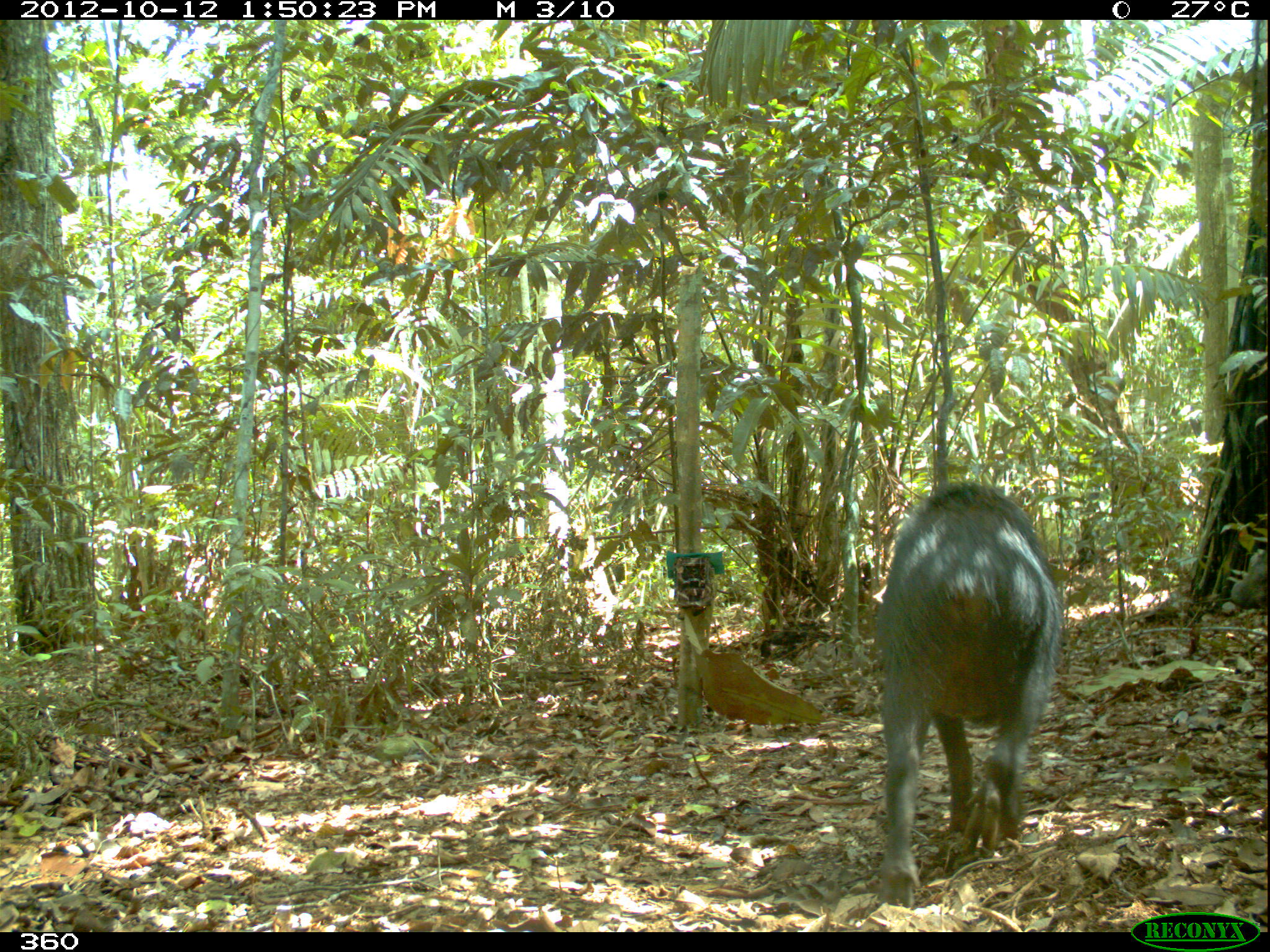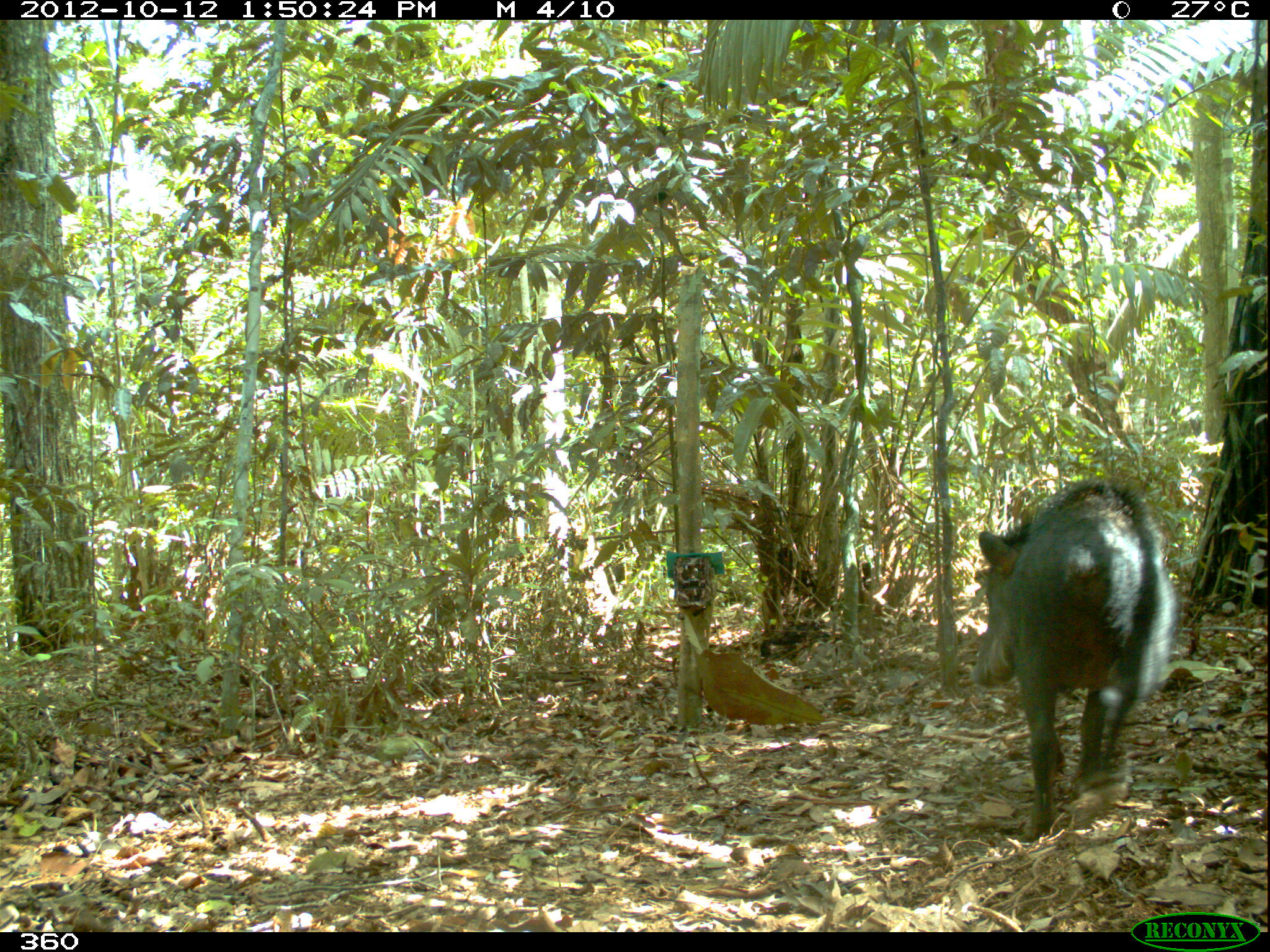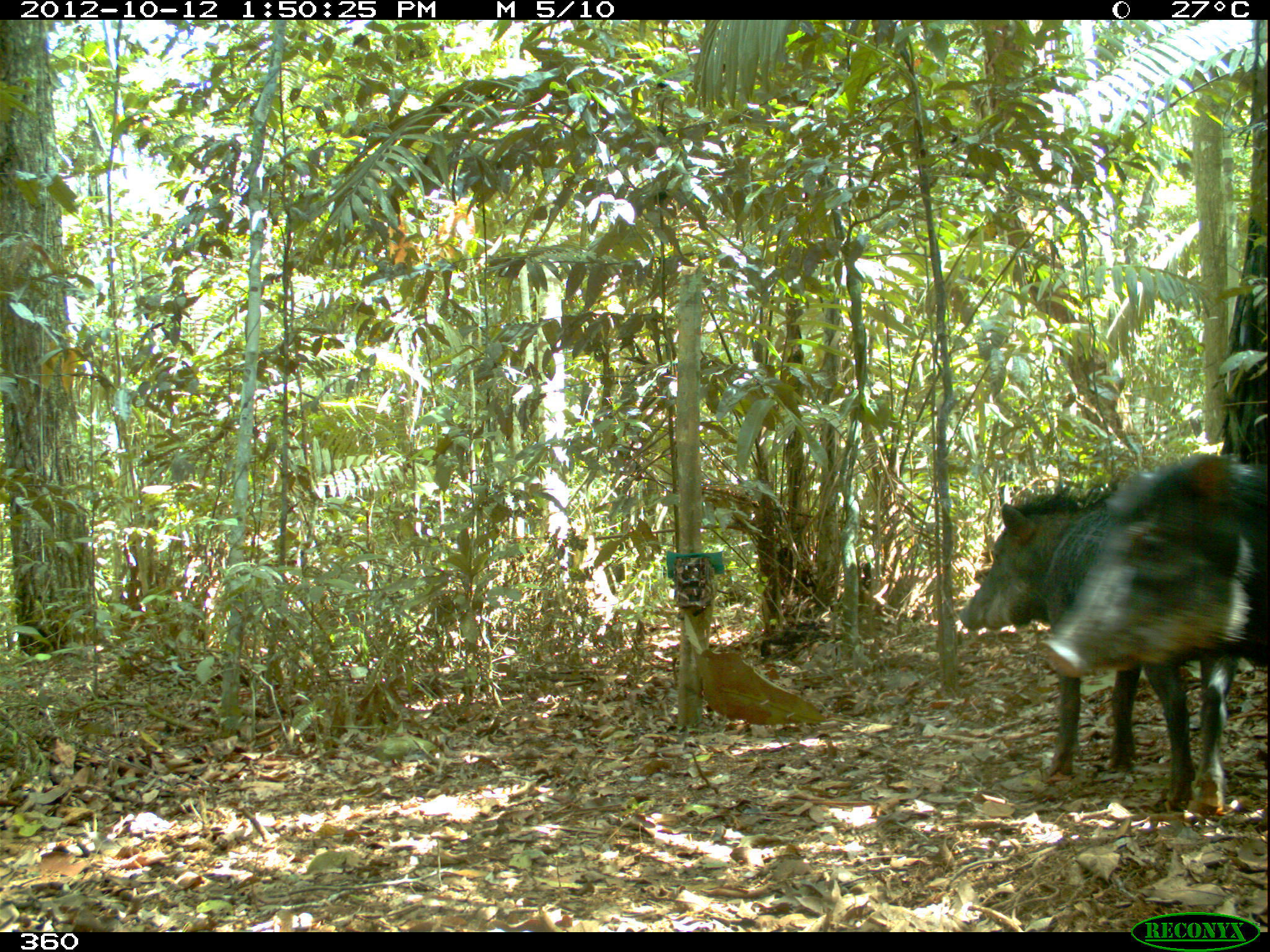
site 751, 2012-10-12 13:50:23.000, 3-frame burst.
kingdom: Animalia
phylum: Chordata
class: Mammalia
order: Artiodactyla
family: Tayassuidae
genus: Tayassu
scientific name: Tayassu pecari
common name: white-lipped peccary